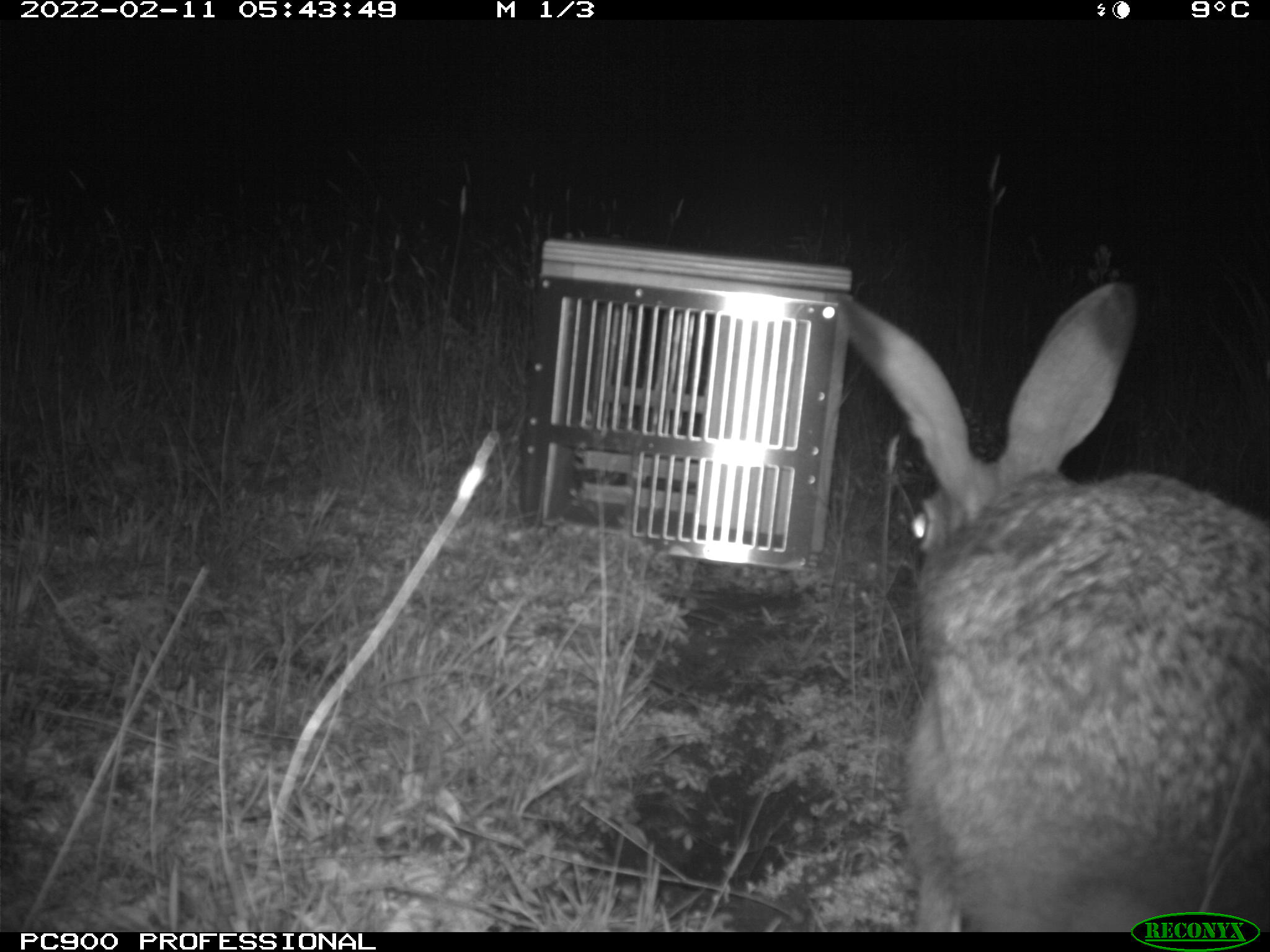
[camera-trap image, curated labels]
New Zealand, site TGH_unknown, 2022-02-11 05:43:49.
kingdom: Animalia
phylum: Chordata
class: Mammalia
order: Lagomorpha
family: Leporidae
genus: Lepus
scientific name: Lepus europaeus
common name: brown hare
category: hare